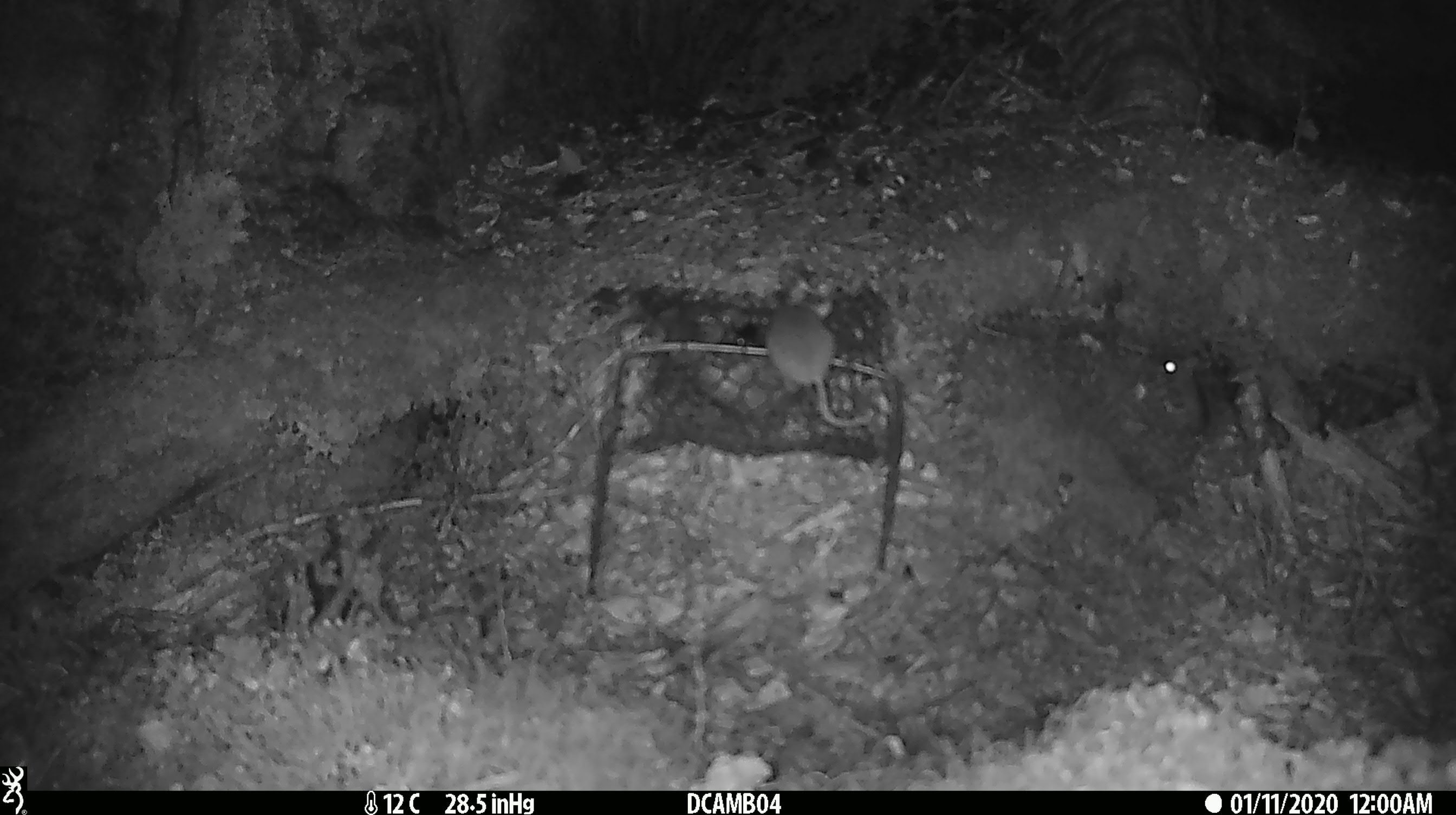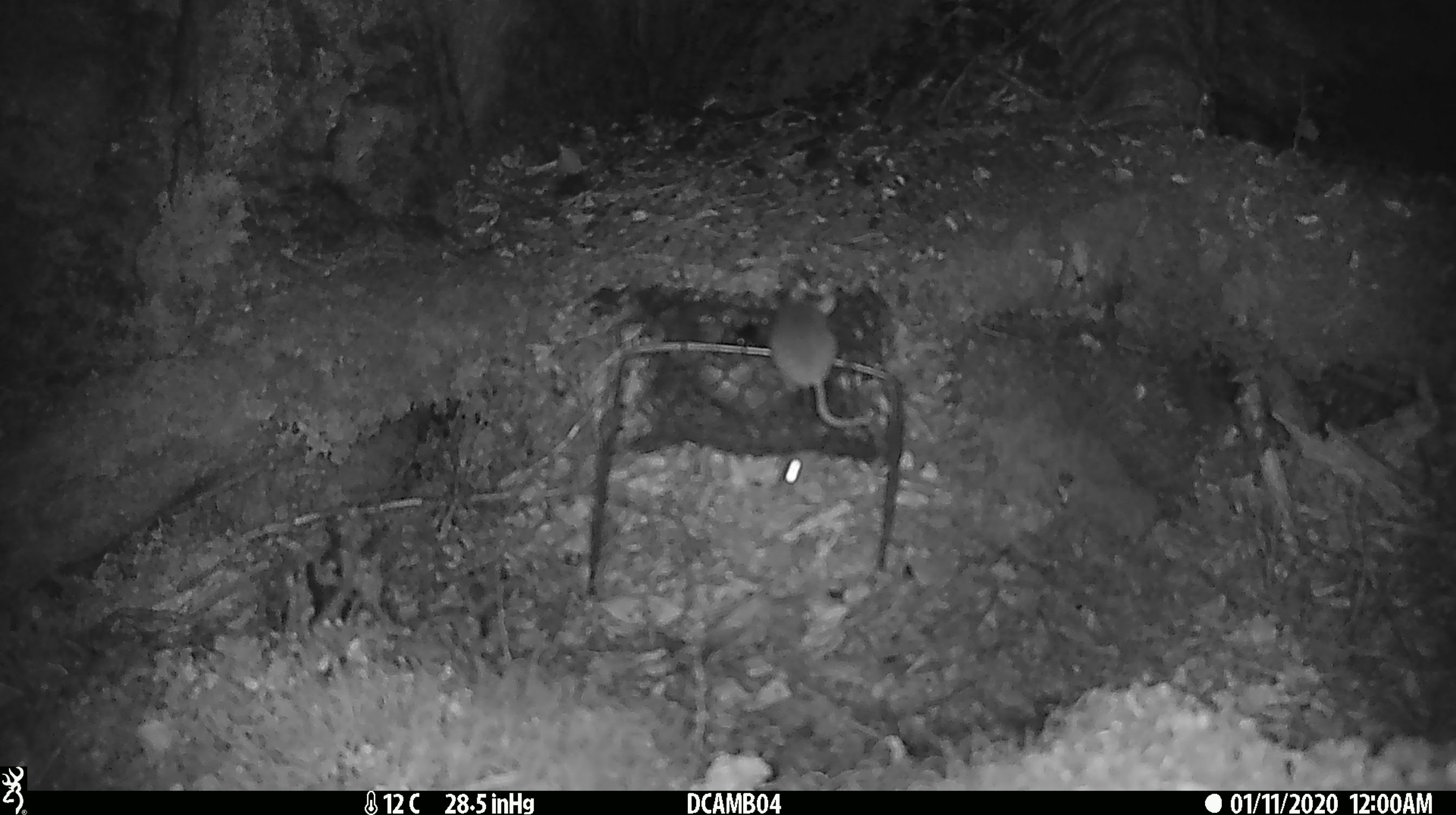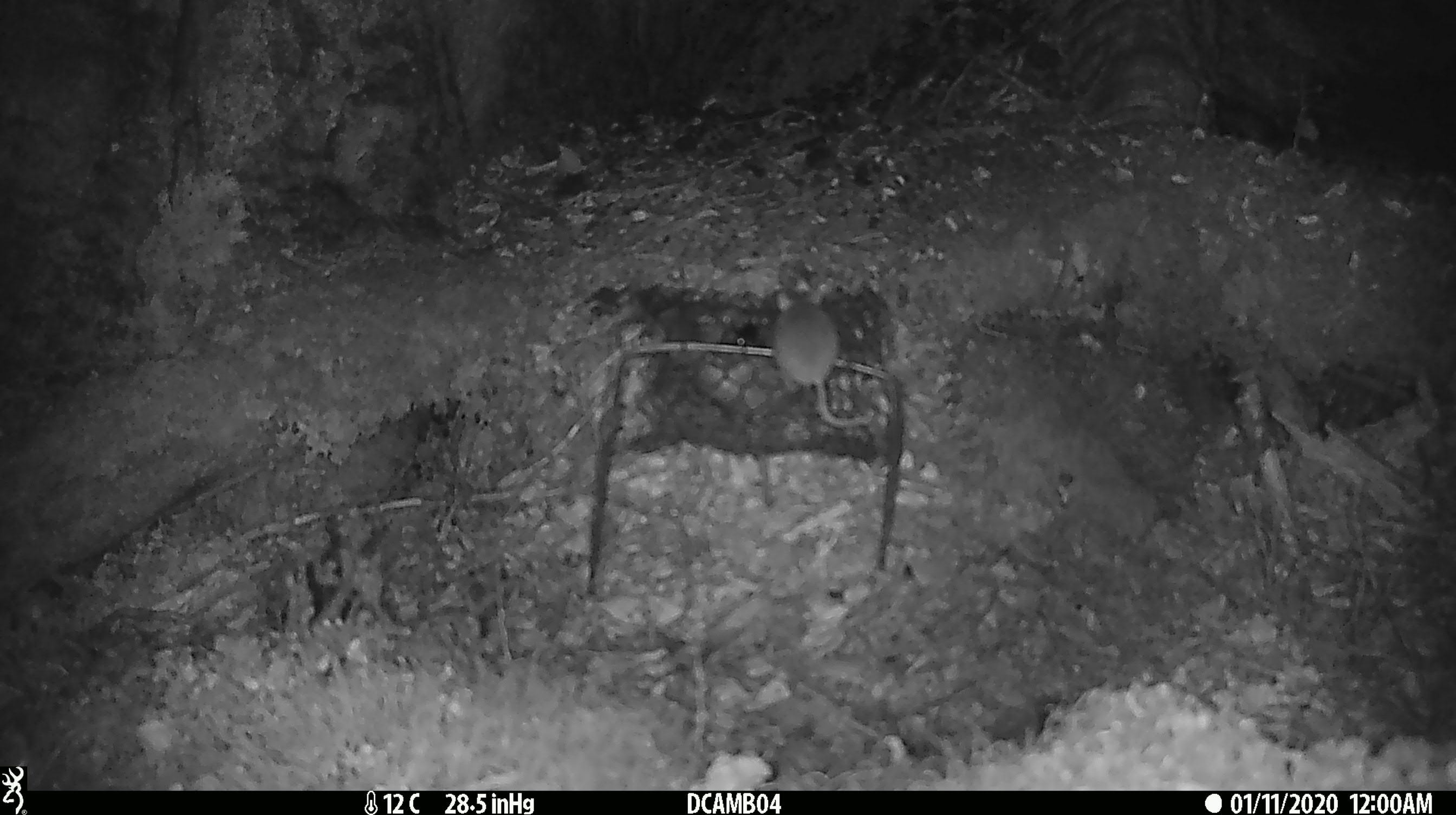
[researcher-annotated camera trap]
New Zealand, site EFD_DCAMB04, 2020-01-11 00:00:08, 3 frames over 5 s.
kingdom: Animalia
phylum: Chordata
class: Mammalia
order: Rodentia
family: Muridae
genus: Mus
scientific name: Mus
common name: mouse